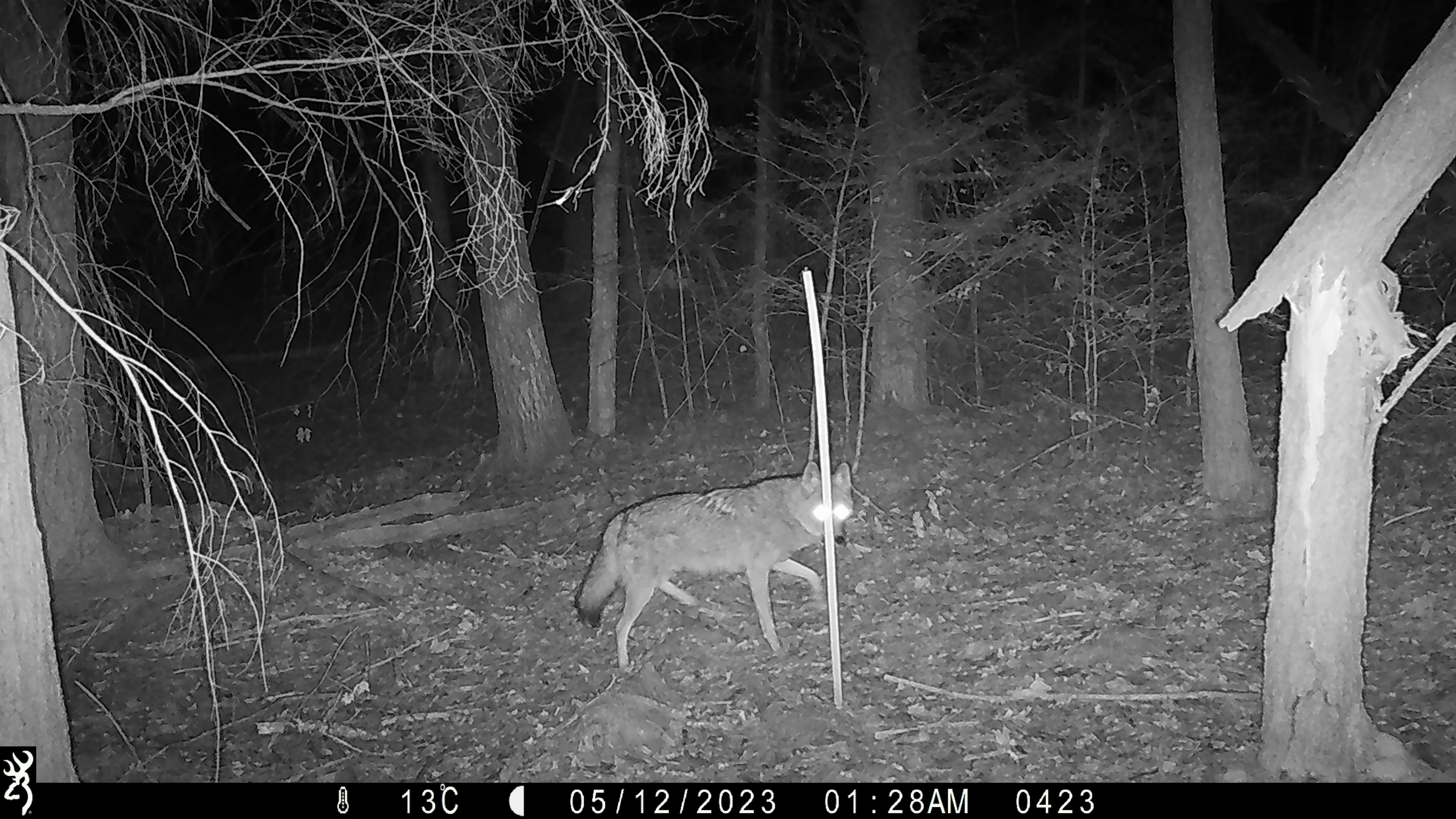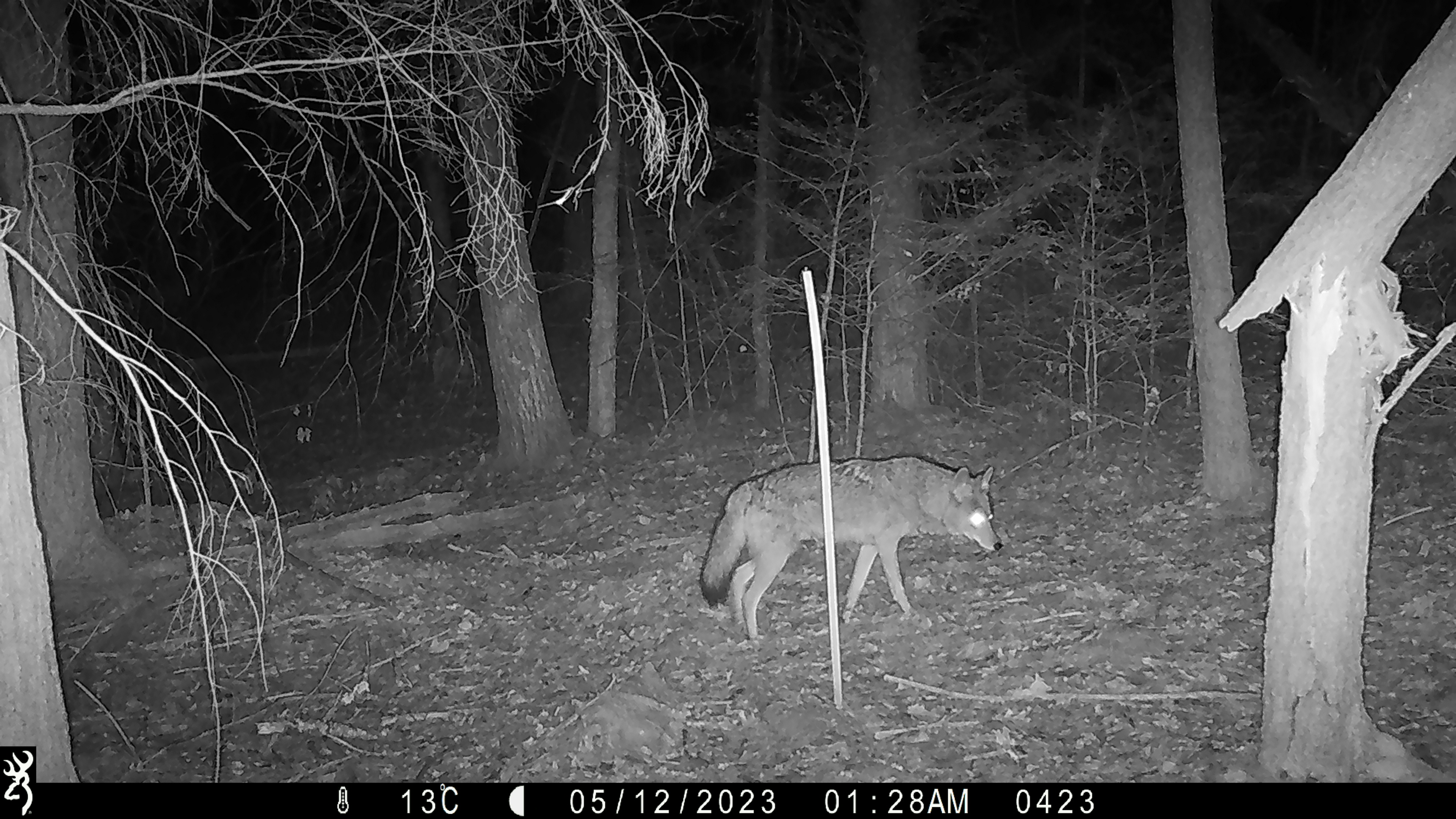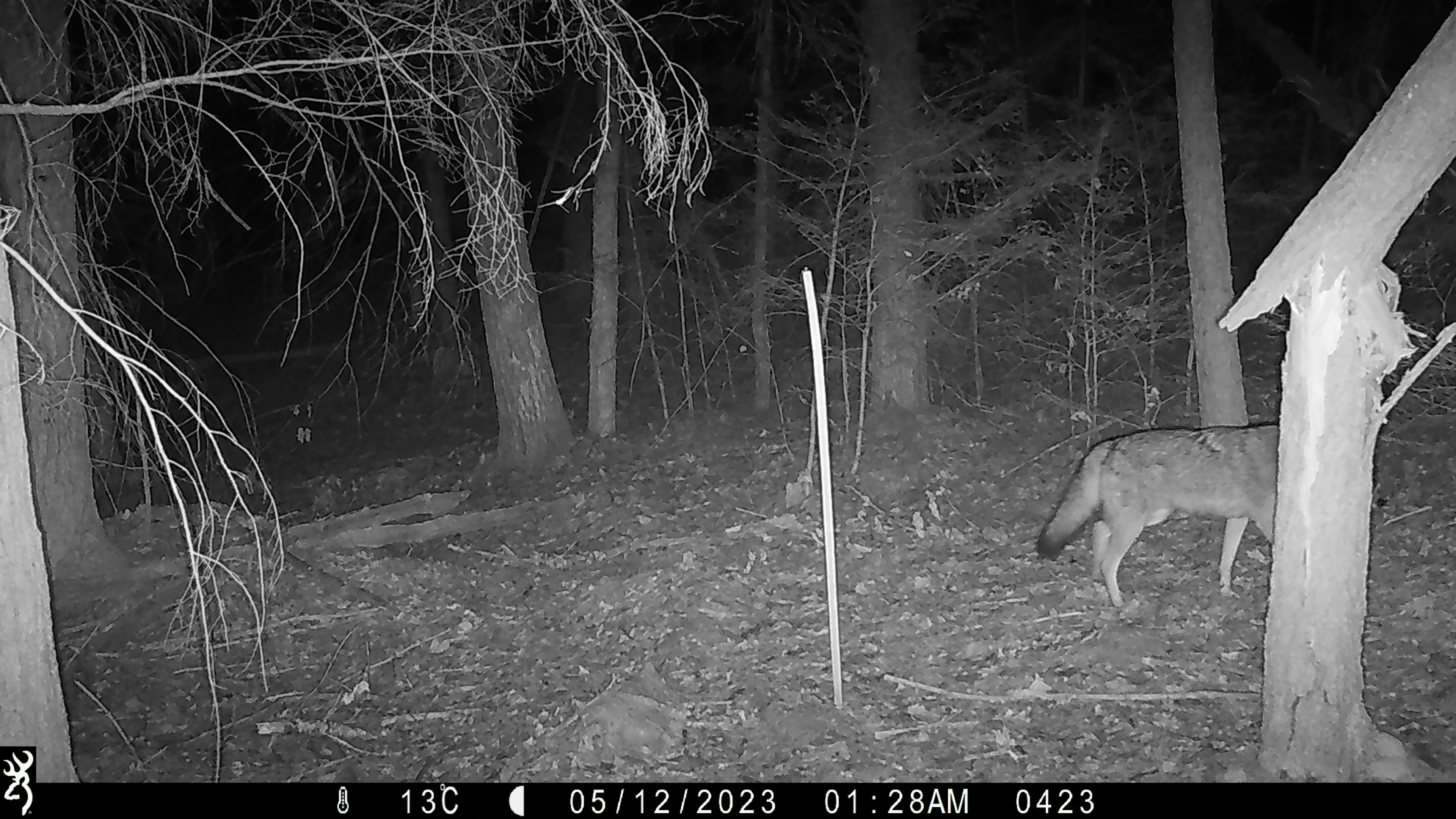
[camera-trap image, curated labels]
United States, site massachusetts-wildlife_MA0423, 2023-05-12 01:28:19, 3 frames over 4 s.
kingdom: Animalia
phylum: Chordata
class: Mammalia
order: Carnivora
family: Canidae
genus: Canis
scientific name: Canis latrans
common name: coyote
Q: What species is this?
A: Coyote (Canis latrans).